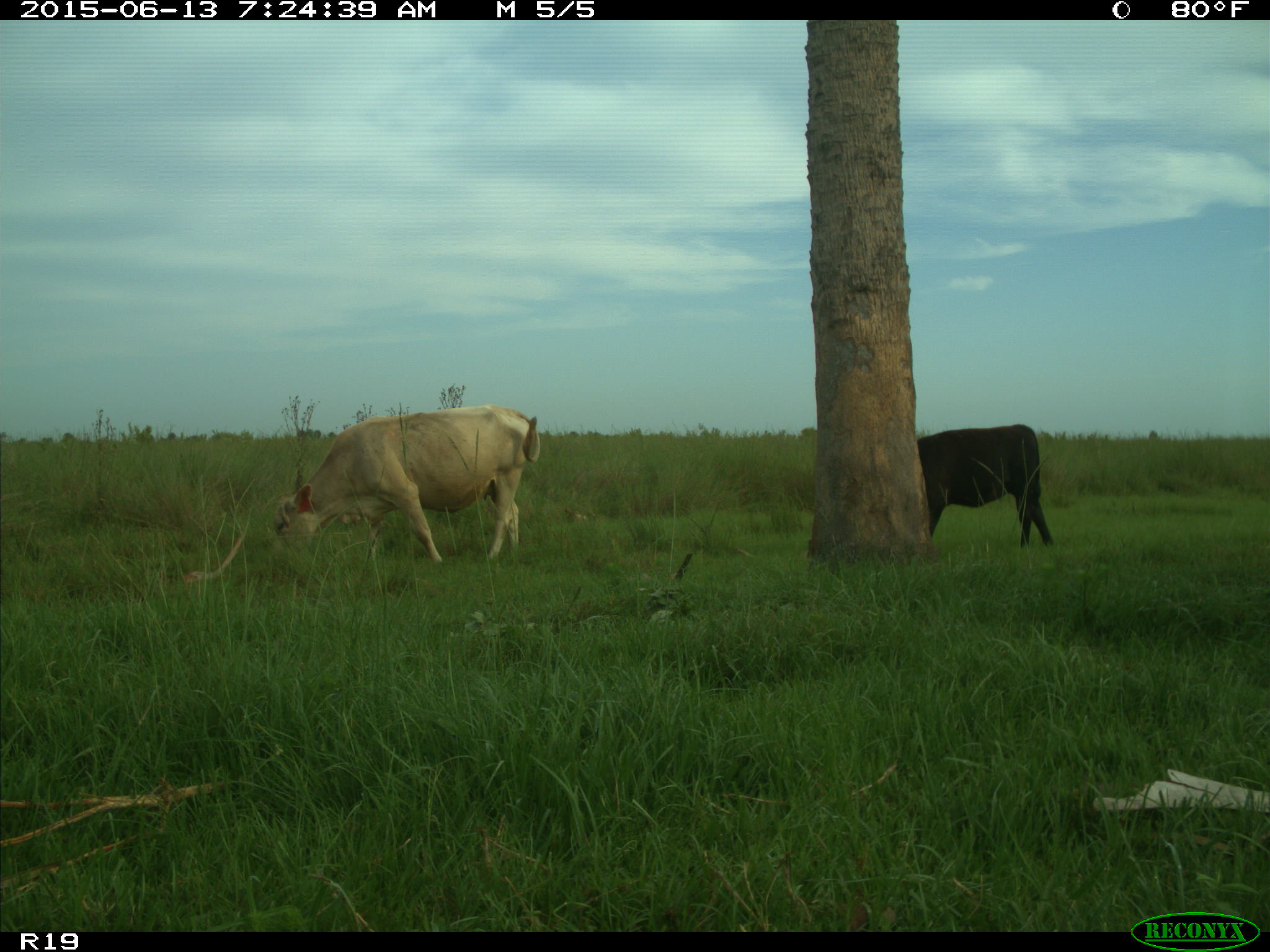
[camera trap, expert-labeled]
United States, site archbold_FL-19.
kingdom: Animalia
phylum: Chordata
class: Mammalia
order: Artiodactyla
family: Bovidae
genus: Bos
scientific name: Bos taurus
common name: domestic cow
Bos taurus (domestic cow).